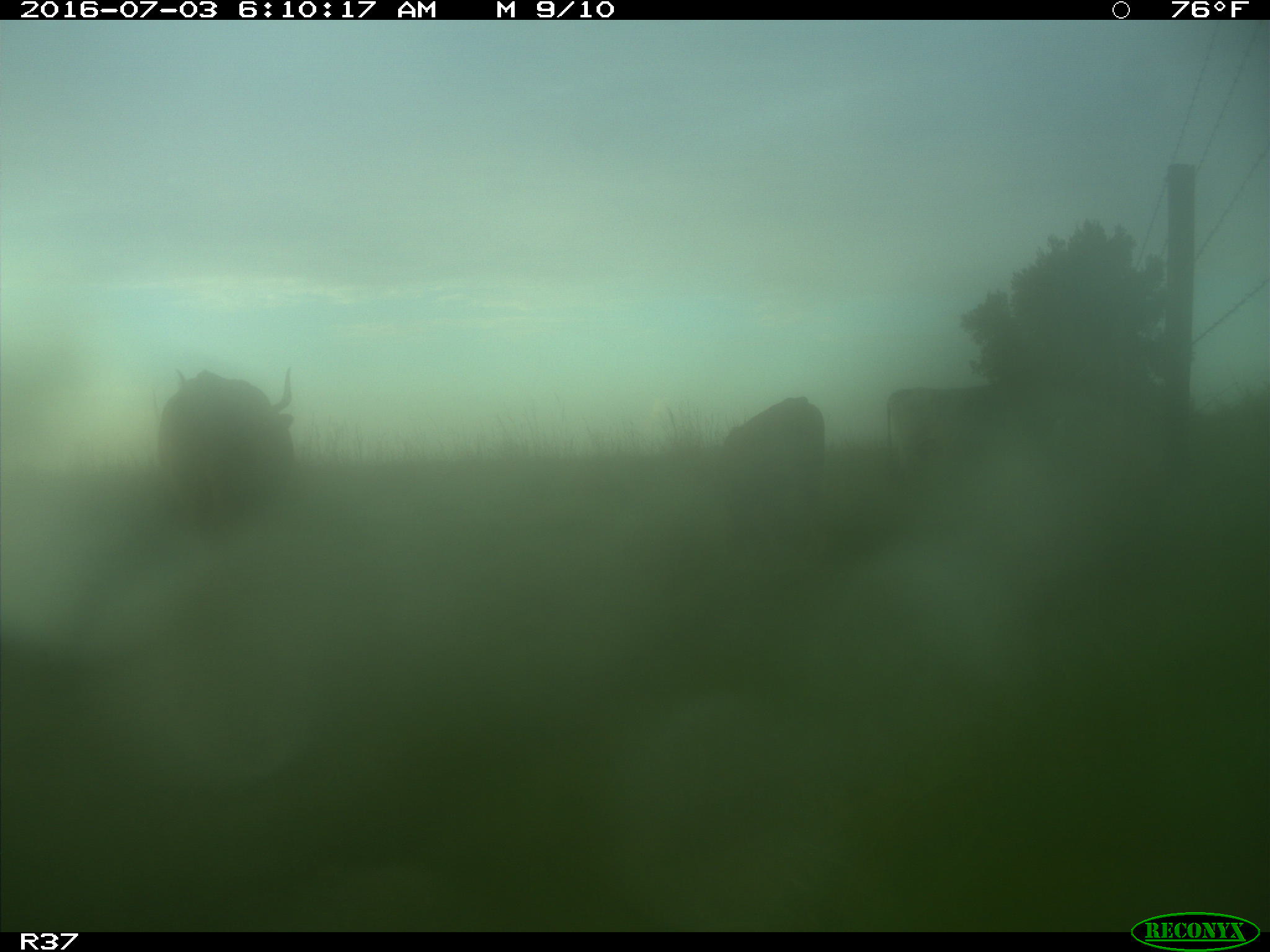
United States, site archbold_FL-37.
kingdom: Animalia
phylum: Chordata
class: Mammalia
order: Artiodactyla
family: Bovidae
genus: Bos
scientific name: Bos taurus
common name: domestic cow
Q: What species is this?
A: Bos taurus (domestic cow).